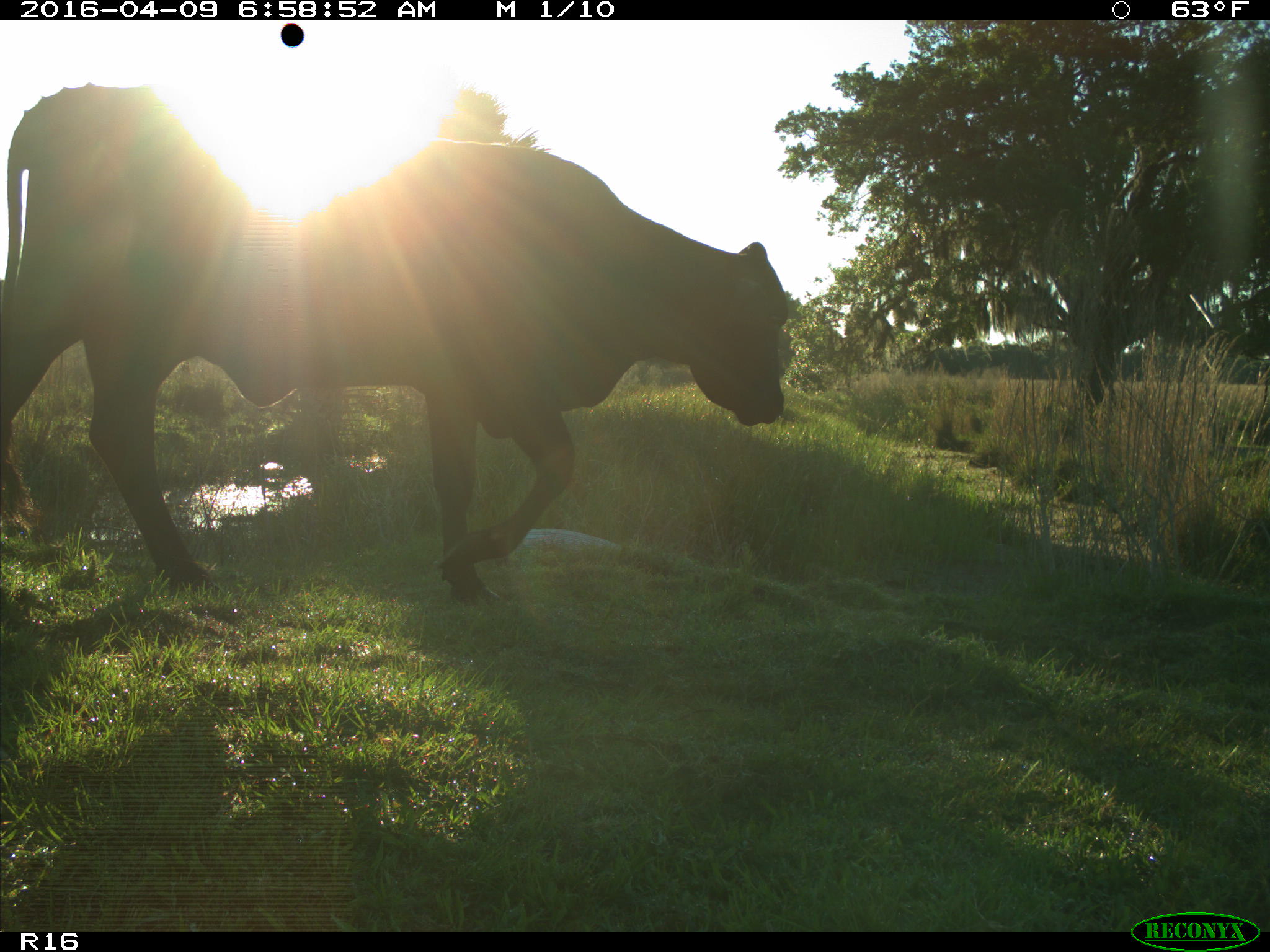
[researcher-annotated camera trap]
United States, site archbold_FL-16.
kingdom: Animalia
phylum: Chordata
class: Mammalia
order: Artiodactyla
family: Bovidae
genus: Bos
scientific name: Bos taurus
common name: domestic cow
Bos taurus (domestic cow).